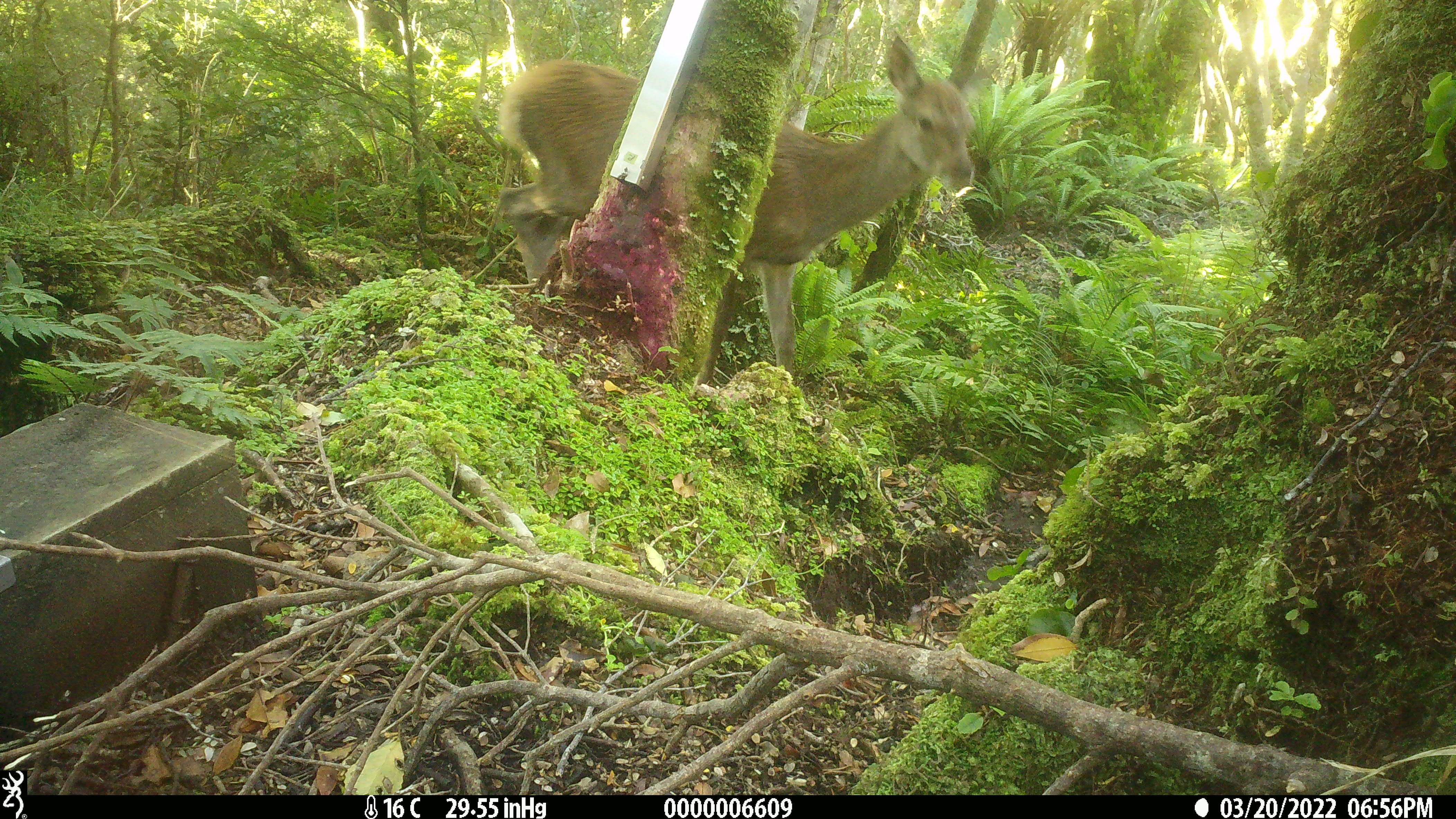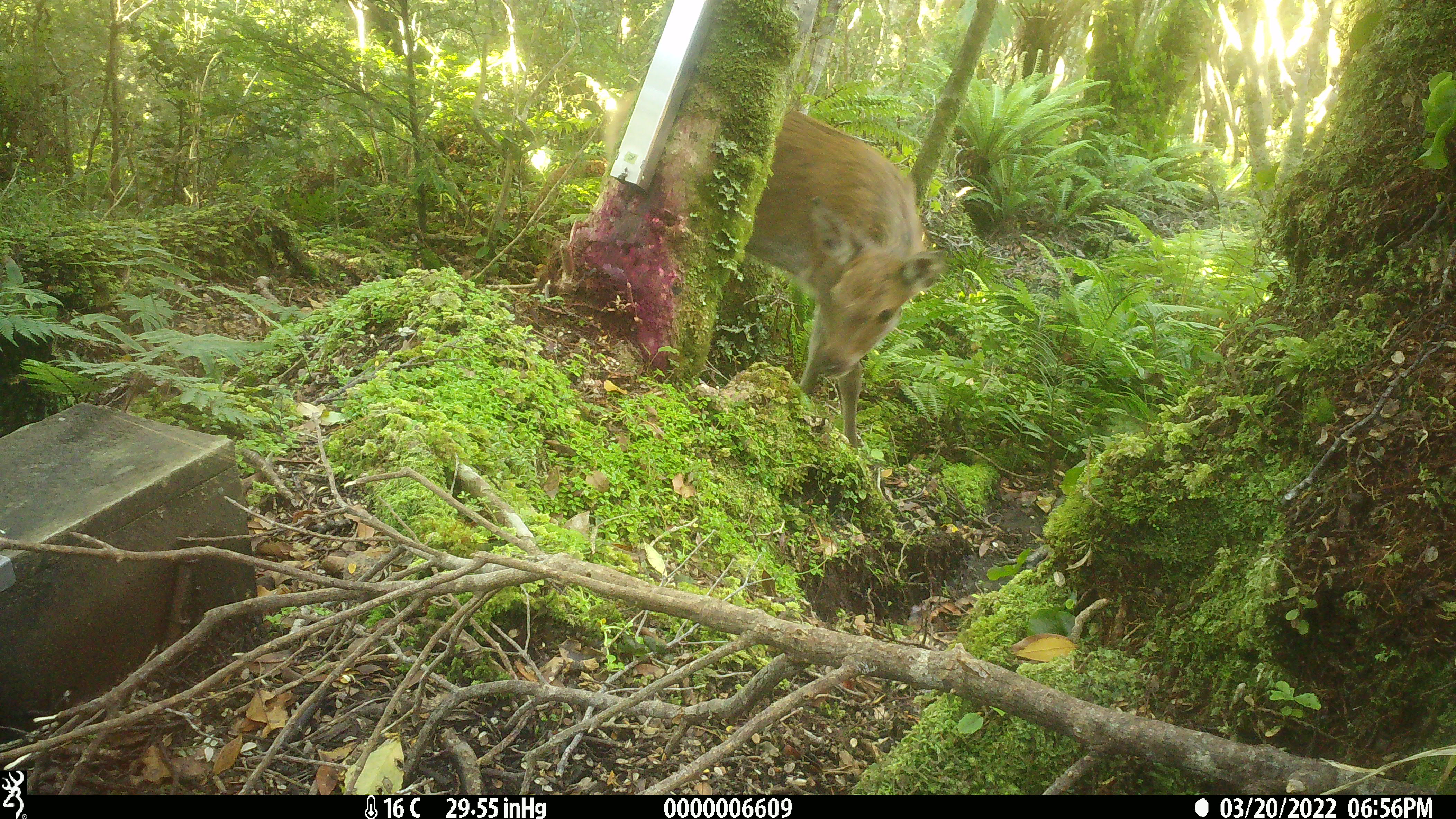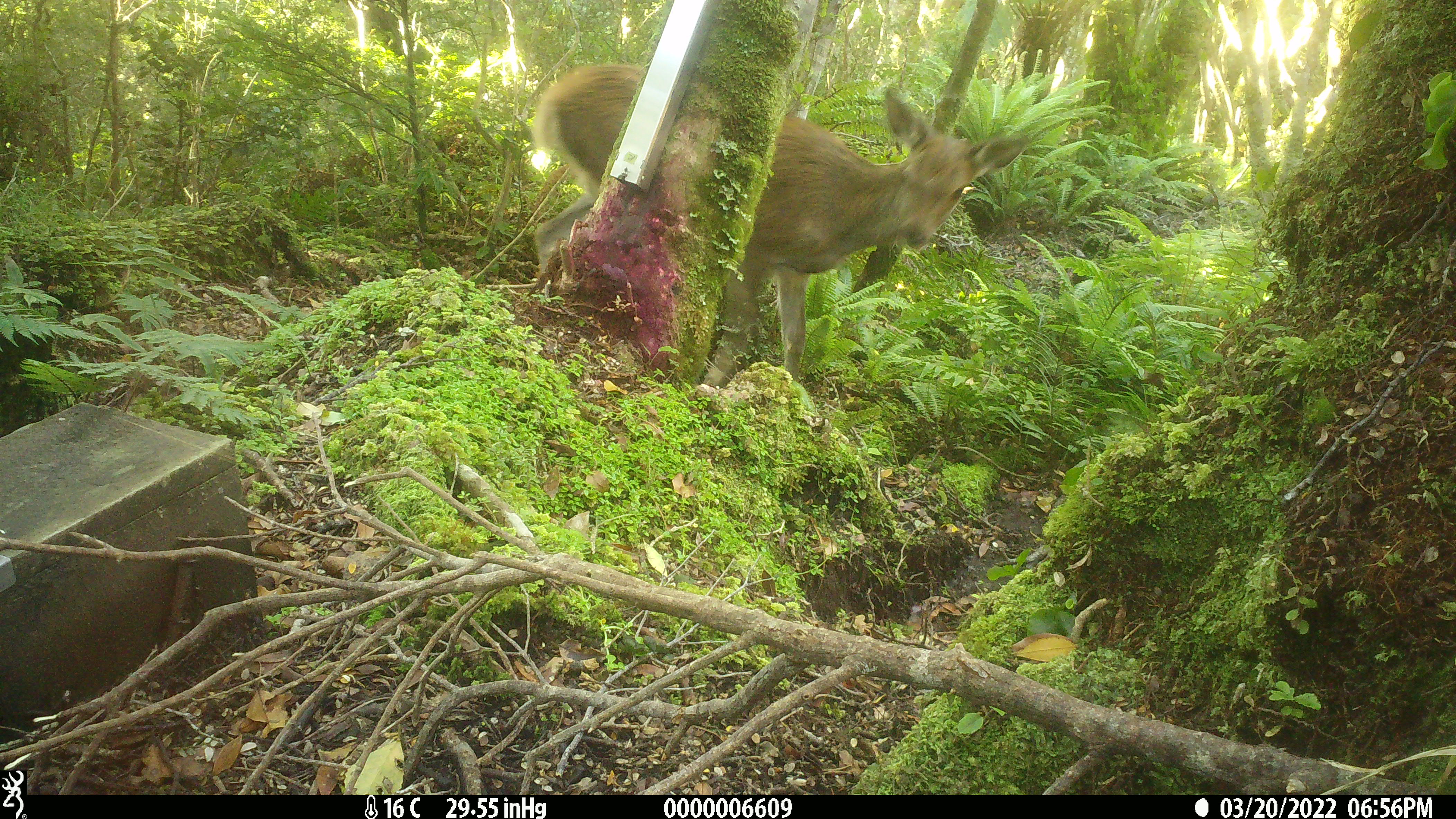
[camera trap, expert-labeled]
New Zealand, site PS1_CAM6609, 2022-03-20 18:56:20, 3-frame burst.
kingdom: Animalia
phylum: Chordata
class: Mammalia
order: Artiodactyla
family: Cervidae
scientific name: Cervidae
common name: deer